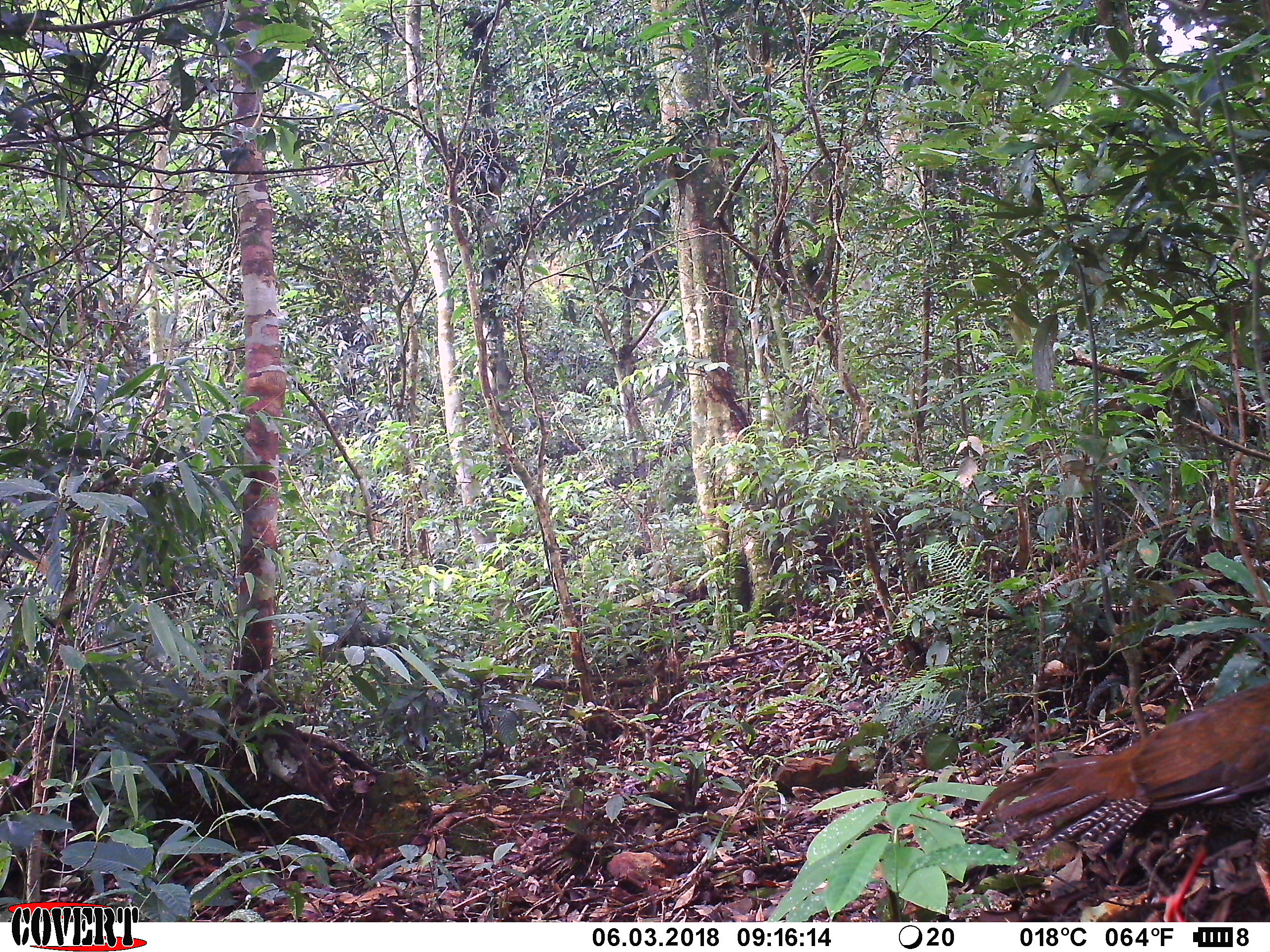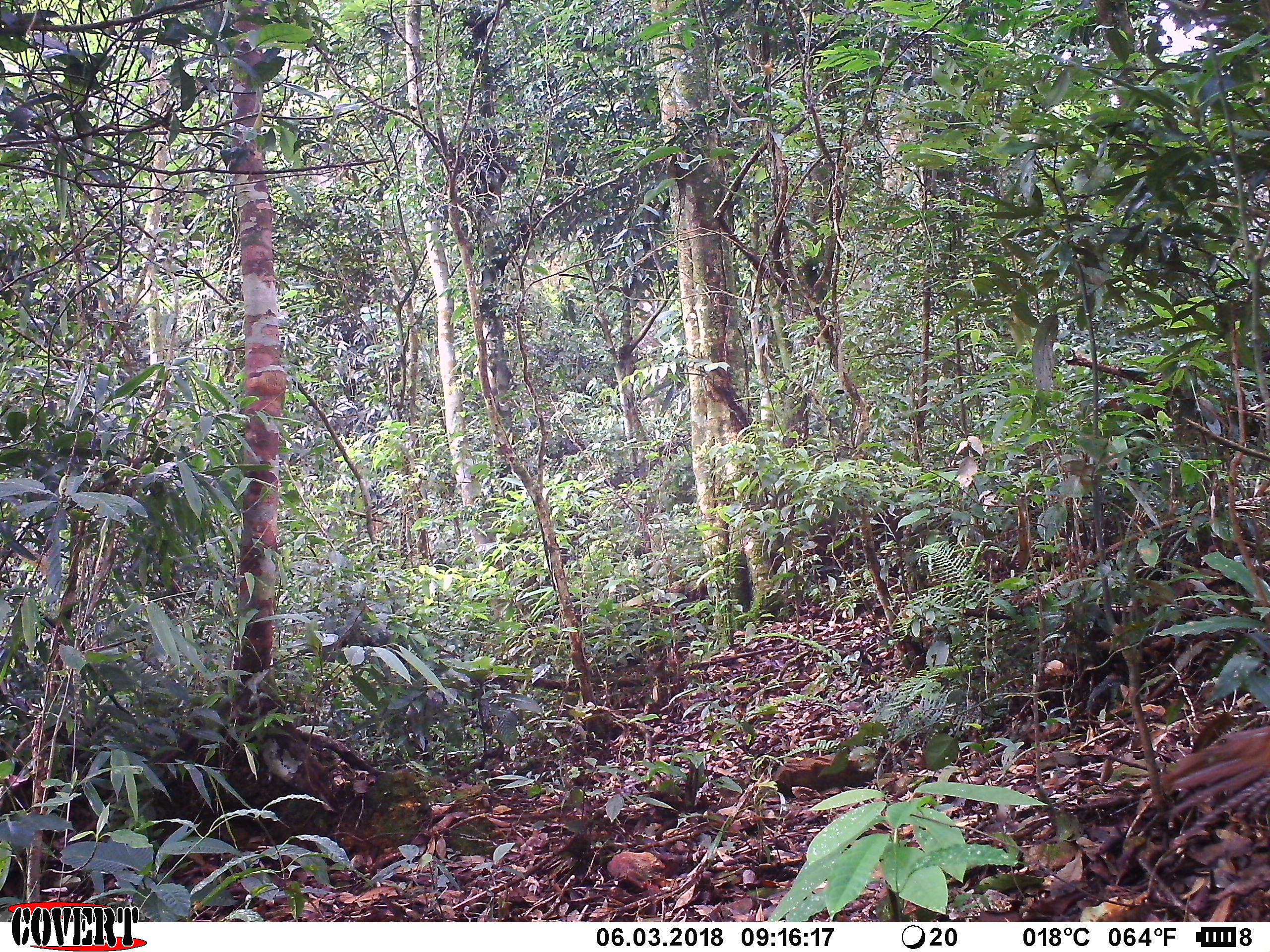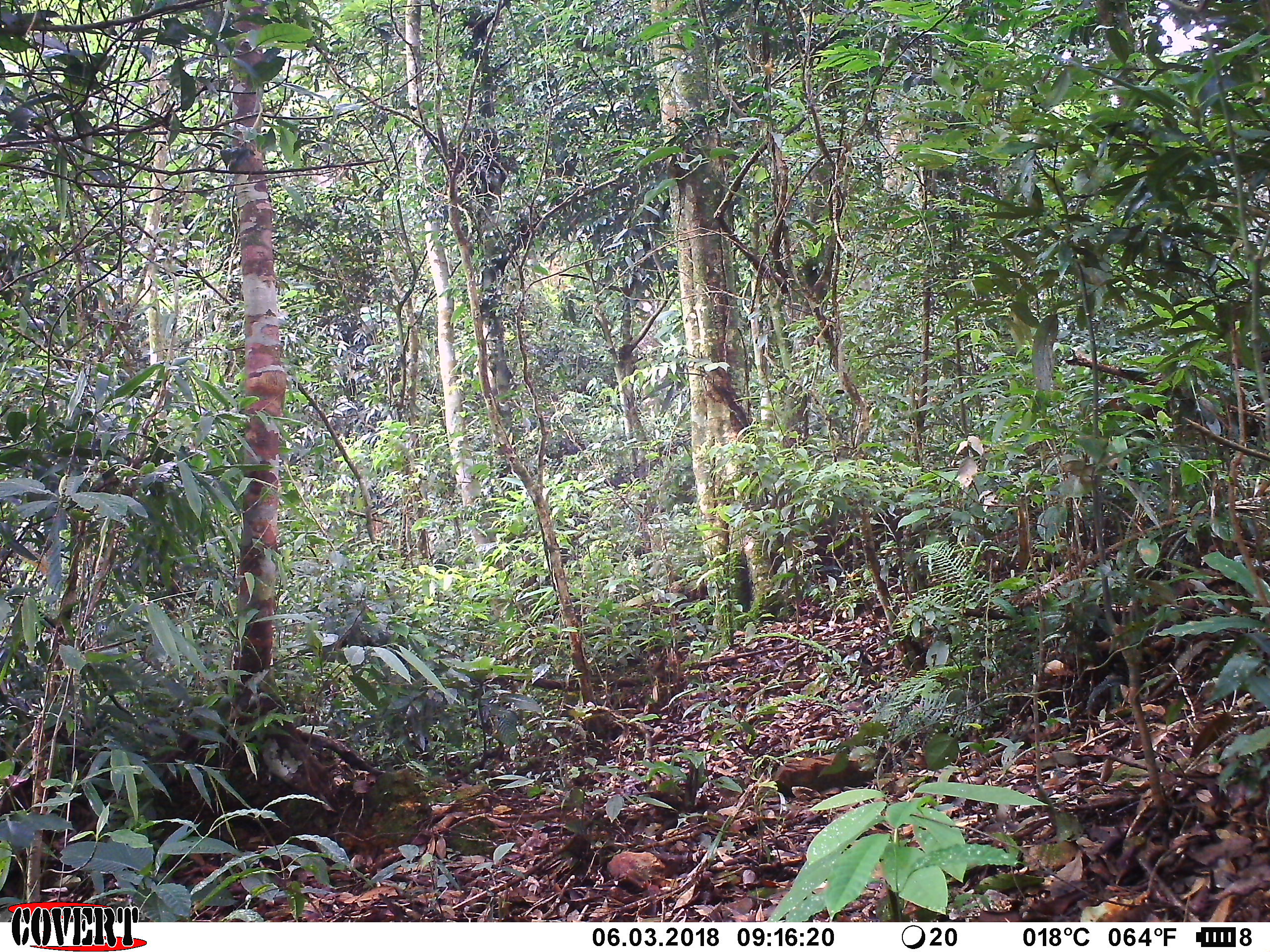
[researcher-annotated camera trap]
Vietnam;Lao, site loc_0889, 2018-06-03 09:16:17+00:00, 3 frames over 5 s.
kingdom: Animalia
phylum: Chordata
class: Aves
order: Galliformes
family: Phasianidae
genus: Lophura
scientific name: Lophura nycthemera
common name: silver pheasant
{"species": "silver pheasant (Lophura nycthemera)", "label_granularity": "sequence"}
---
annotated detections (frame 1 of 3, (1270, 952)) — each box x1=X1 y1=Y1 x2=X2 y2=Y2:
silver pheasant: x1=975 y1=683 x2=1270 y2=922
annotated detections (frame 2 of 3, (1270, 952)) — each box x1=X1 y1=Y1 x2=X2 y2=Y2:
silver pheasant: x1=1162 y1=724 x2=1270 y2=851